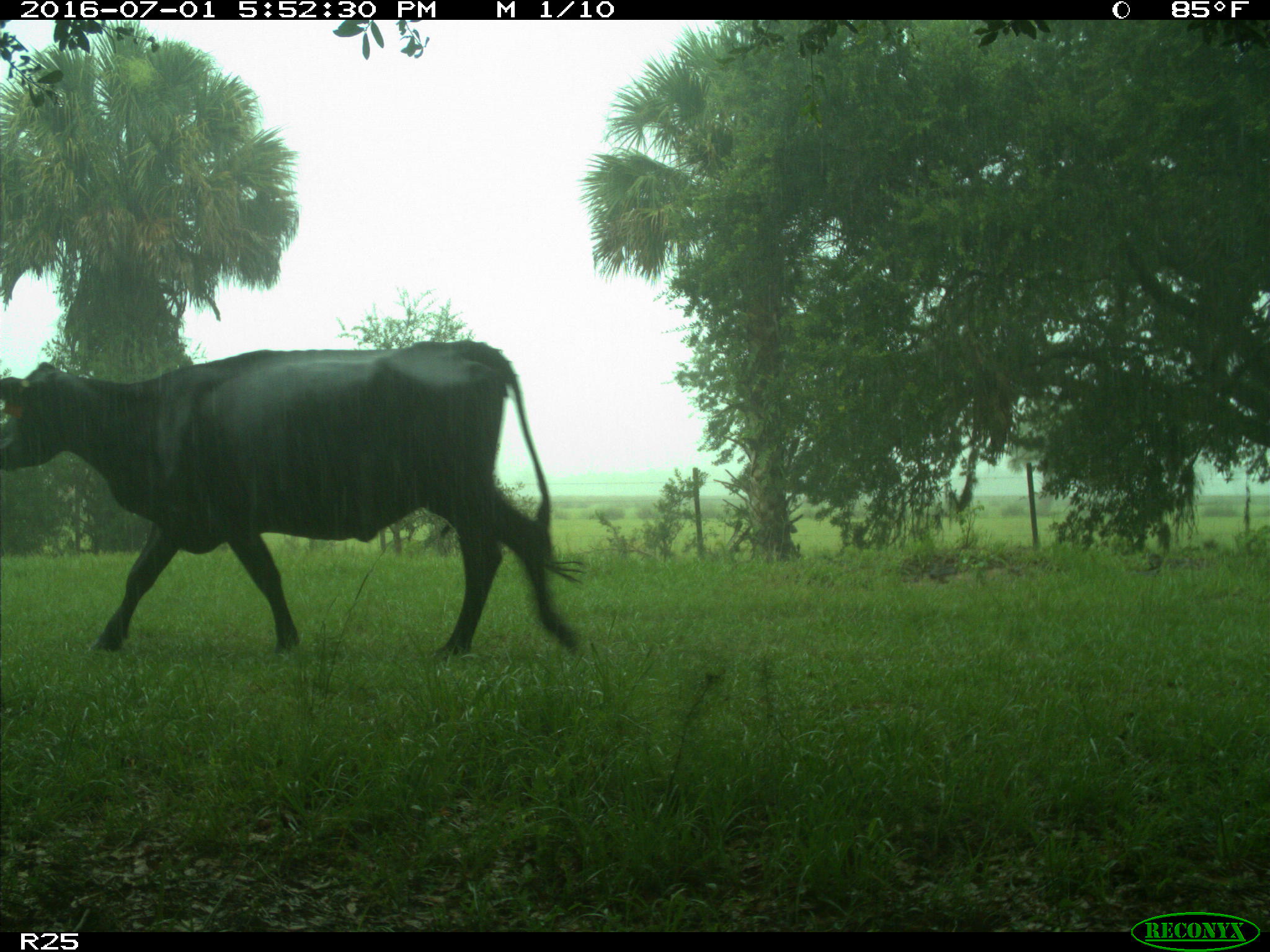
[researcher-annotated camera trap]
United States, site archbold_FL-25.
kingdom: Animalia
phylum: Chordata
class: Mammalia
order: Artiodactyla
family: Bovidae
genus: Bos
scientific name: Bos taurus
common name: domestic cow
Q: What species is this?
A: Bos taurus (domestic cow).